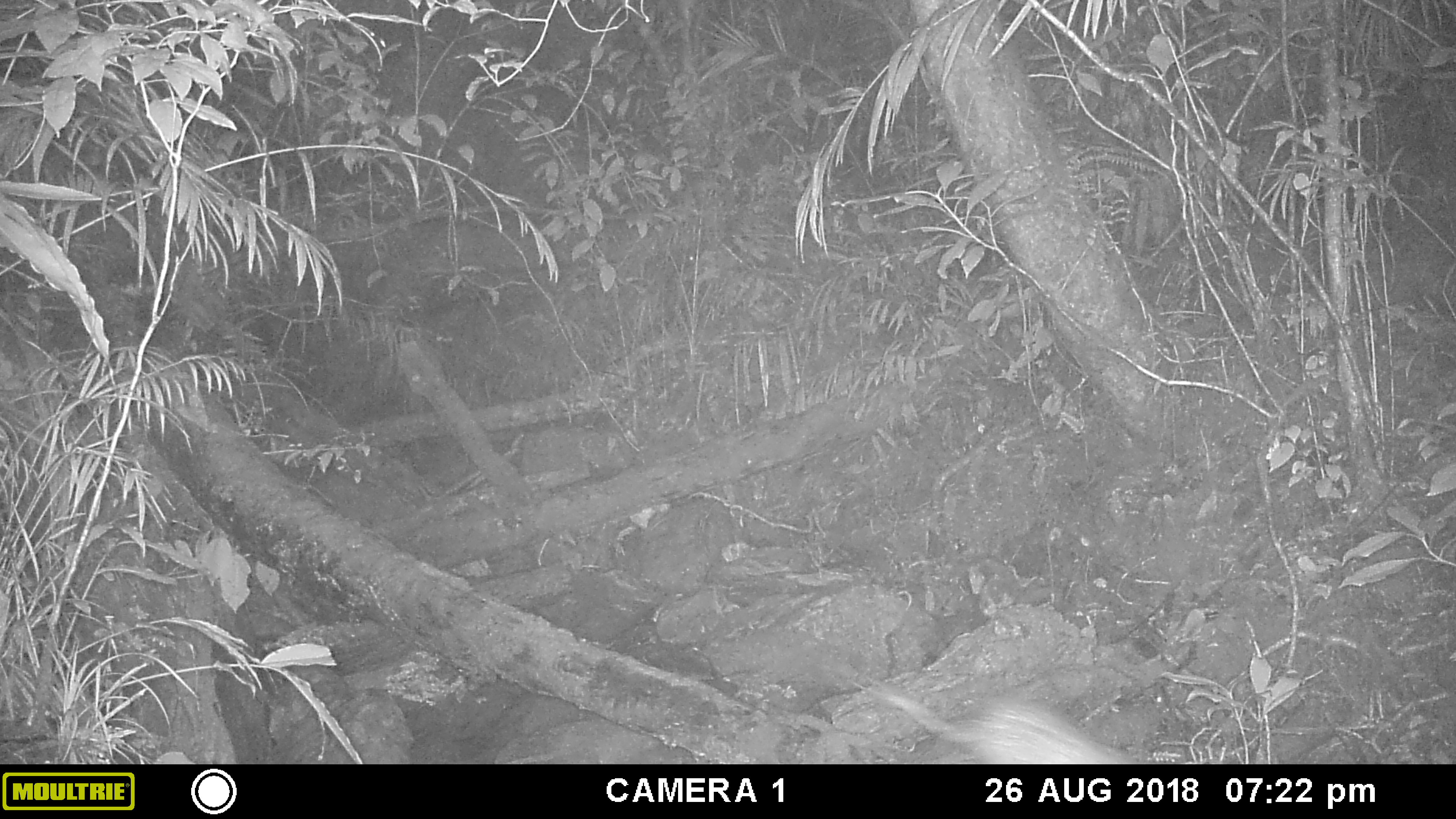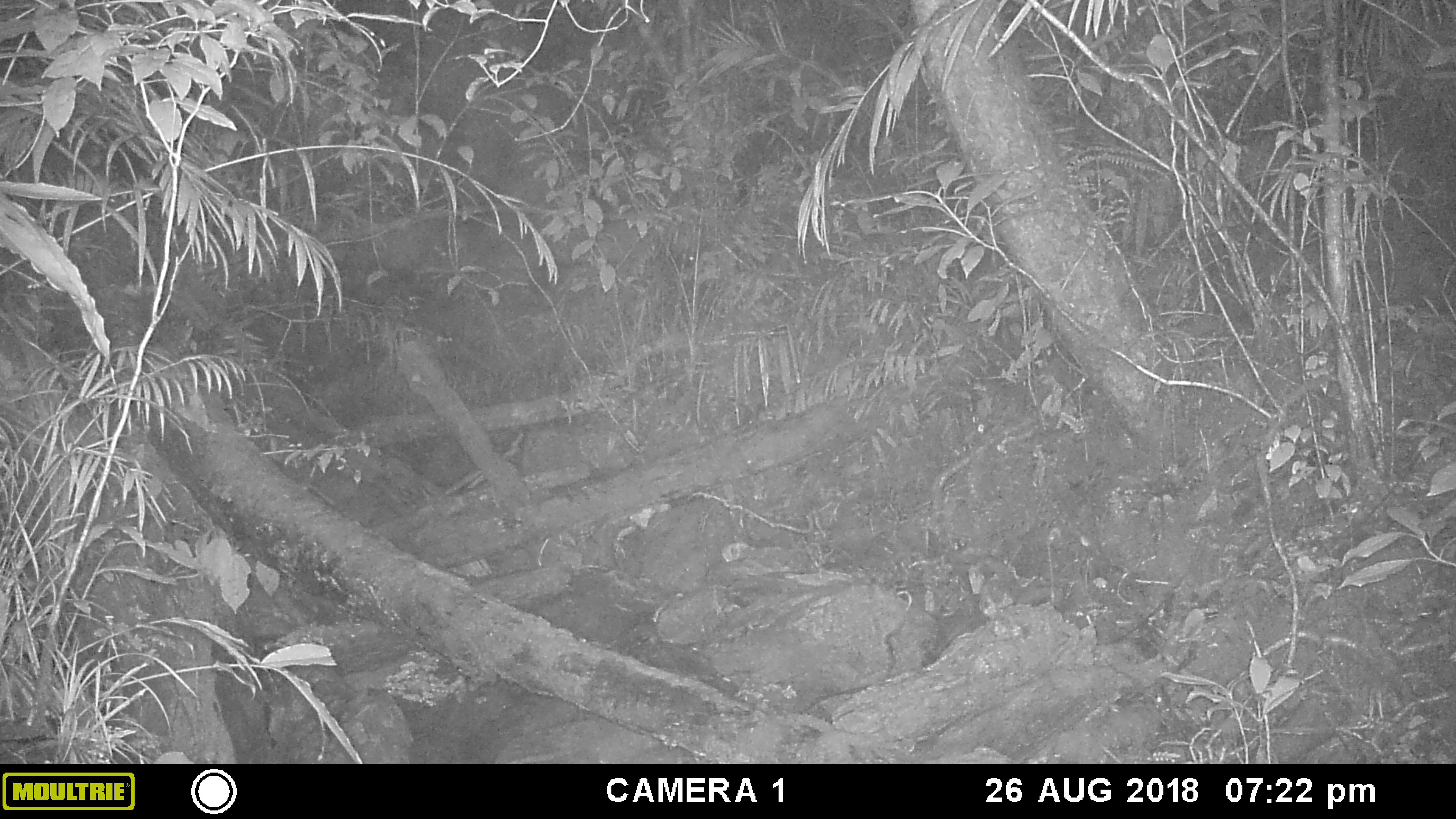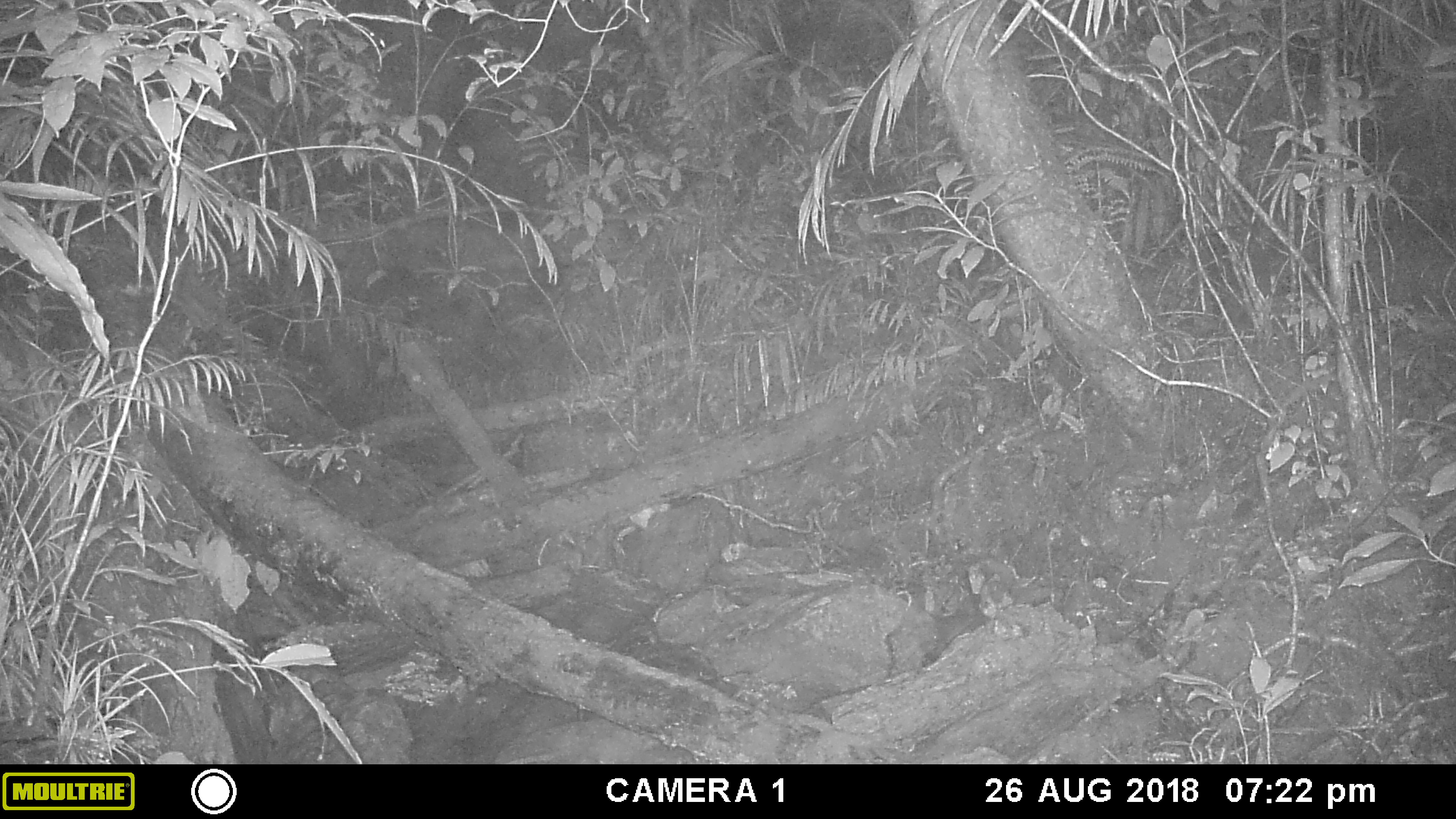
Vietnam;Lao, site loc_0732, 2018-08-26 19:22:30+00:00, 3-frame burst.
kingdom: Animalia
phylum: Chordata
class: Mammalia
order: Rodentia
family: Hystricidae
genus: Atherurus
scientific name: Atherurus macrourus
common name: asiatic brush-tailed porcupine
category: asiatic brush tailed porcupine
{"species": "asiatic brush tailed porcupine (asiatic brush-tailed porcupine) (Atherurus macrourus)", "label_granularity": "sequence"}